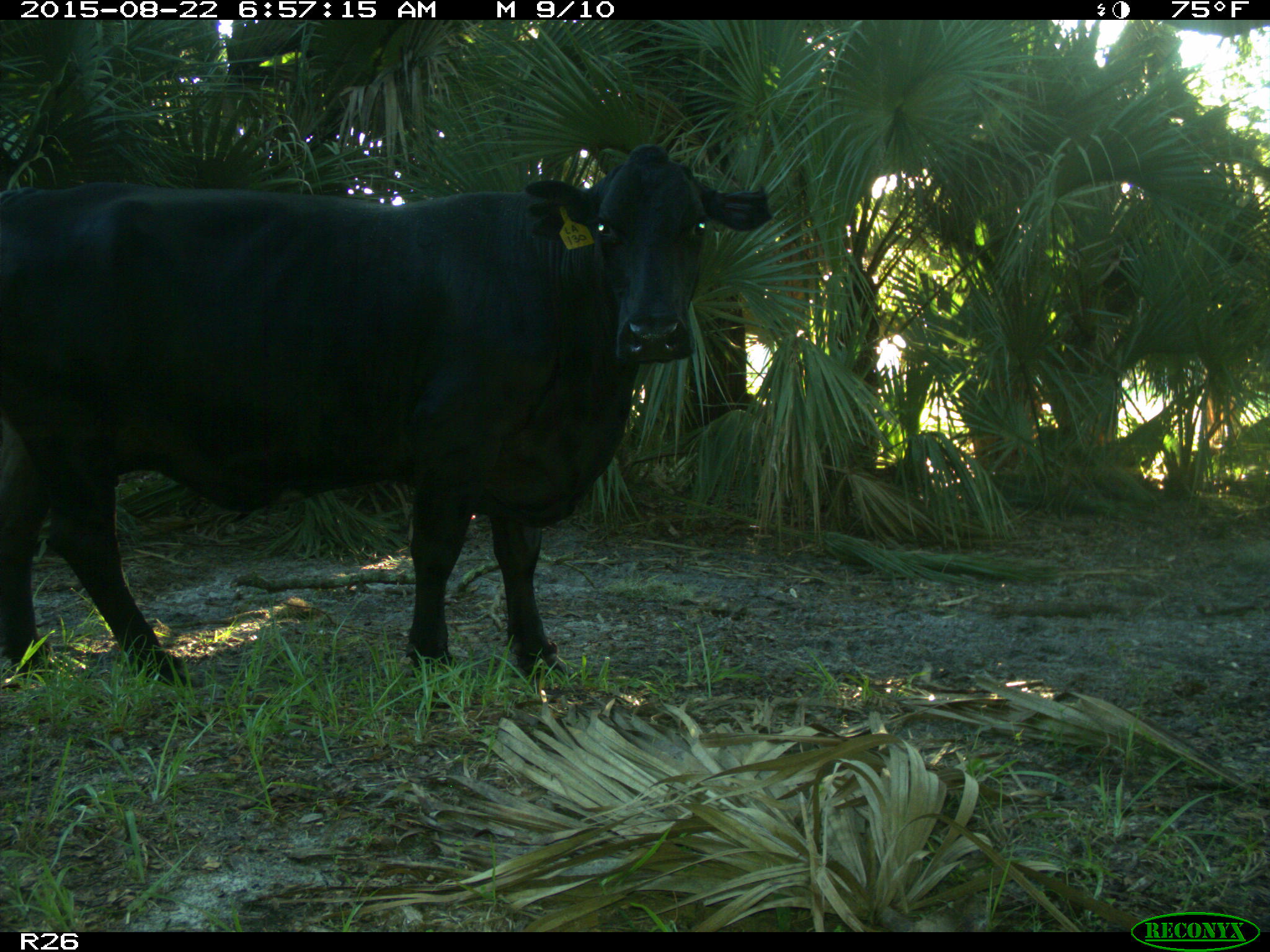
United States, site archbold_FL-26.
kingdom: Animalia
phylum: Chordata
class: Mammalia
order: Artiodactyla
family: Bovidae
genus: Bos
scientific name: Bos taurus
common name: domestic cow